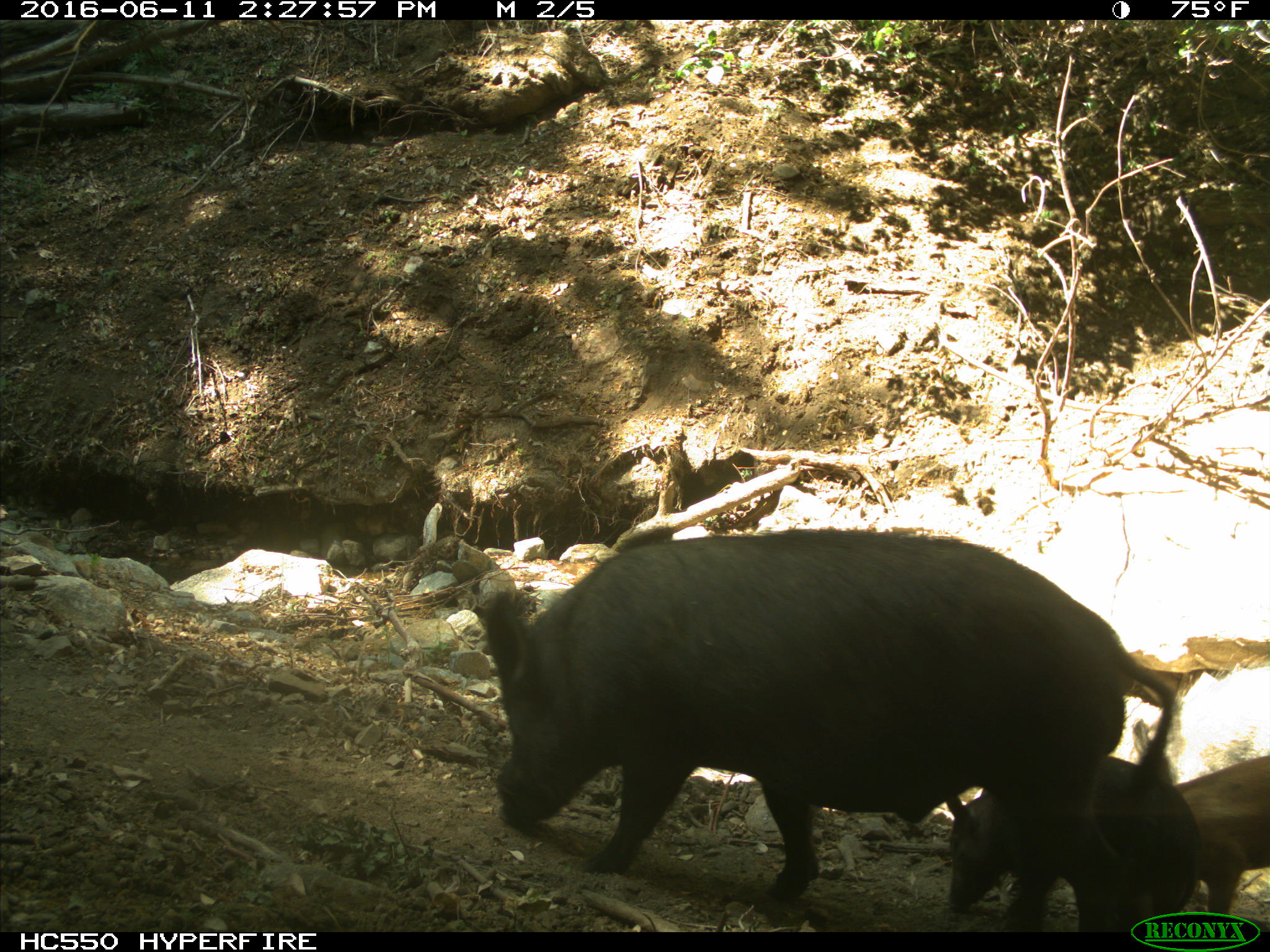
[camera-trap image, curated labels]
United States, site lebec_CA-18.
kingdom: Animalia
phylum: Chordata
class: Mammalia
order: Artiodactyla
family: Suidae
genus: Sus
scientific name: Sus scrofa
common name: wild boar